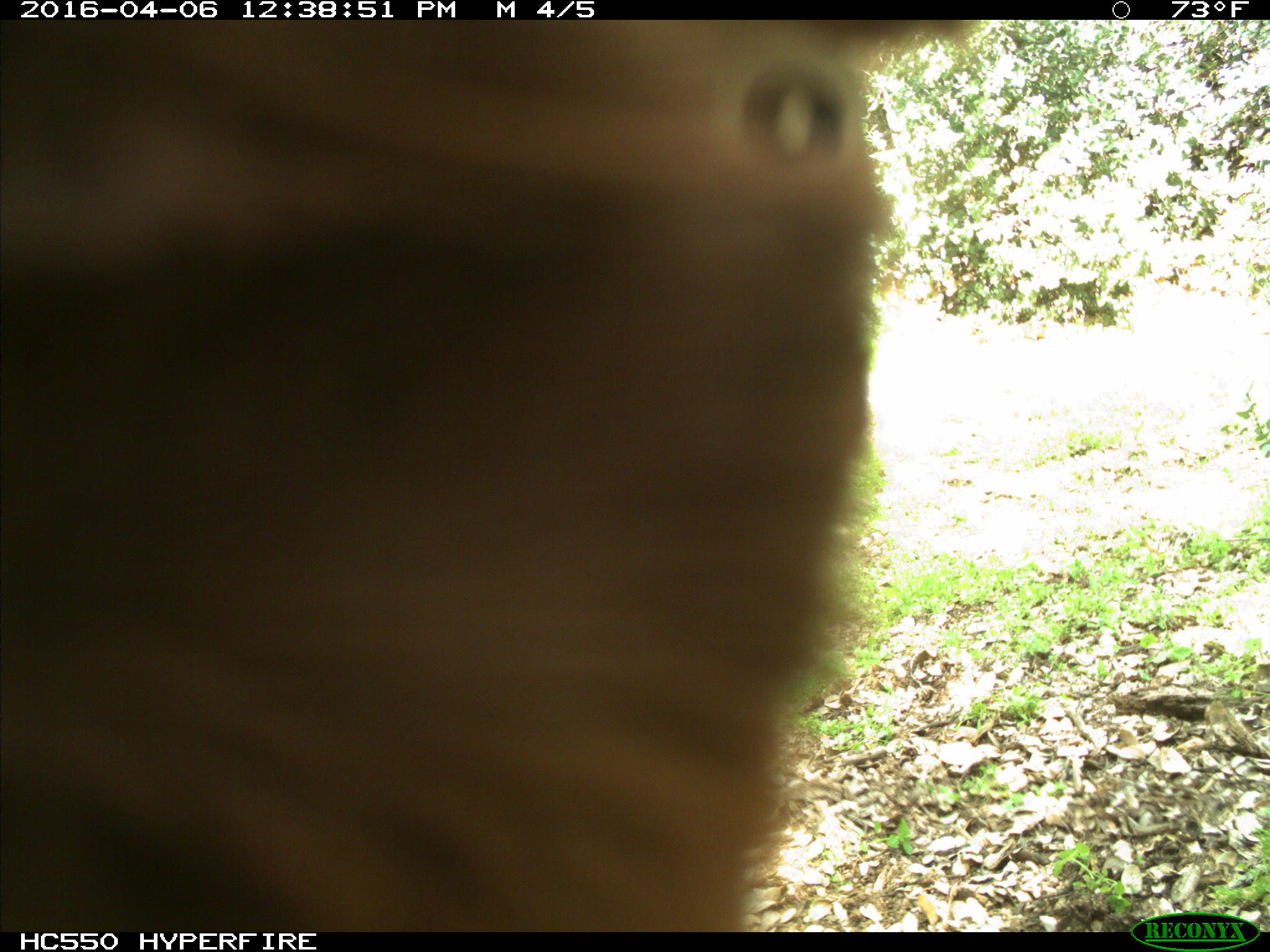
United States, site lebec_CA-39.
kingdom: Animalia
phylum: Chordata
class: Mammalia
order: Artiodactyla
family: Bovidae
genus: Bos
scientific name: Bos taurus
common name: domestic cow